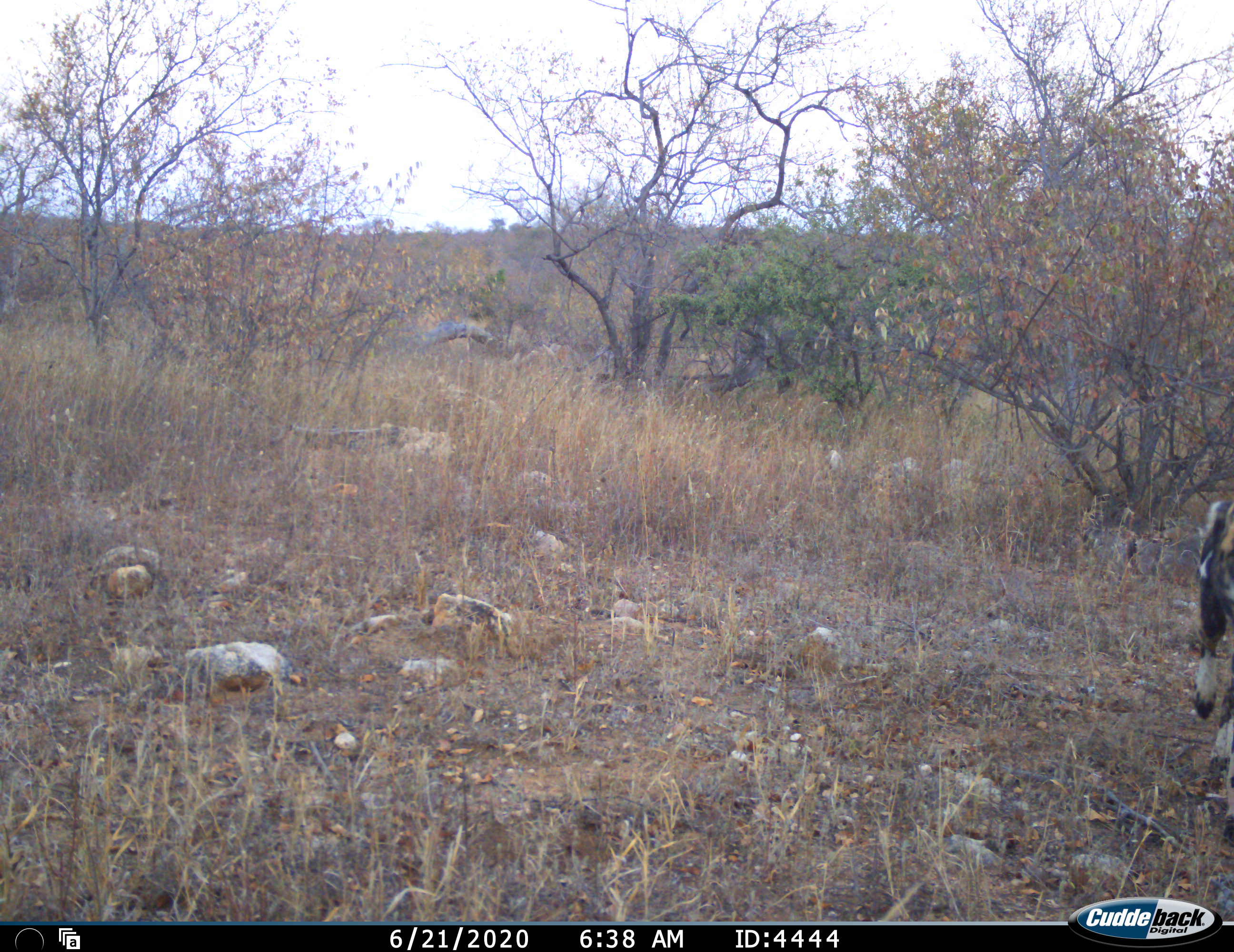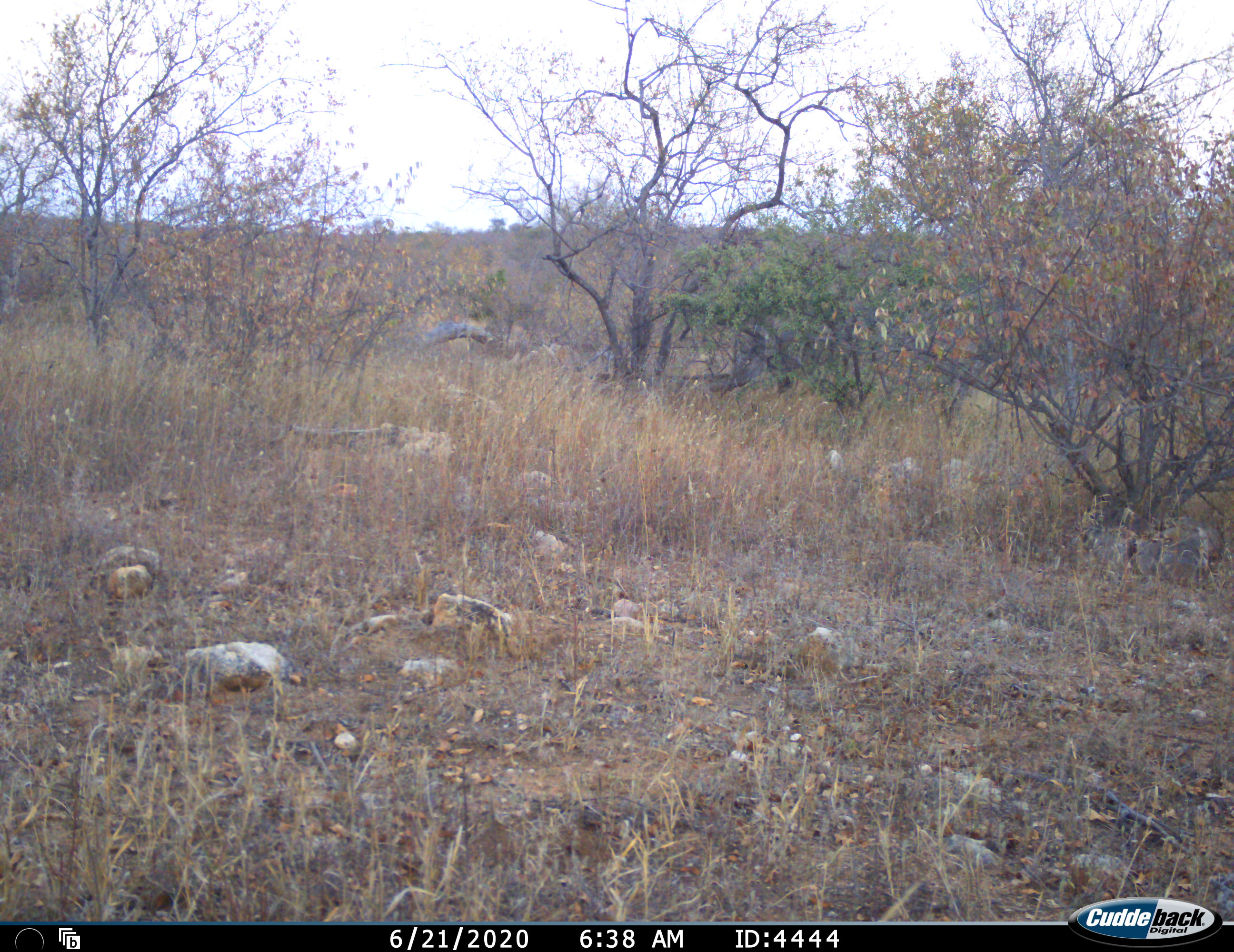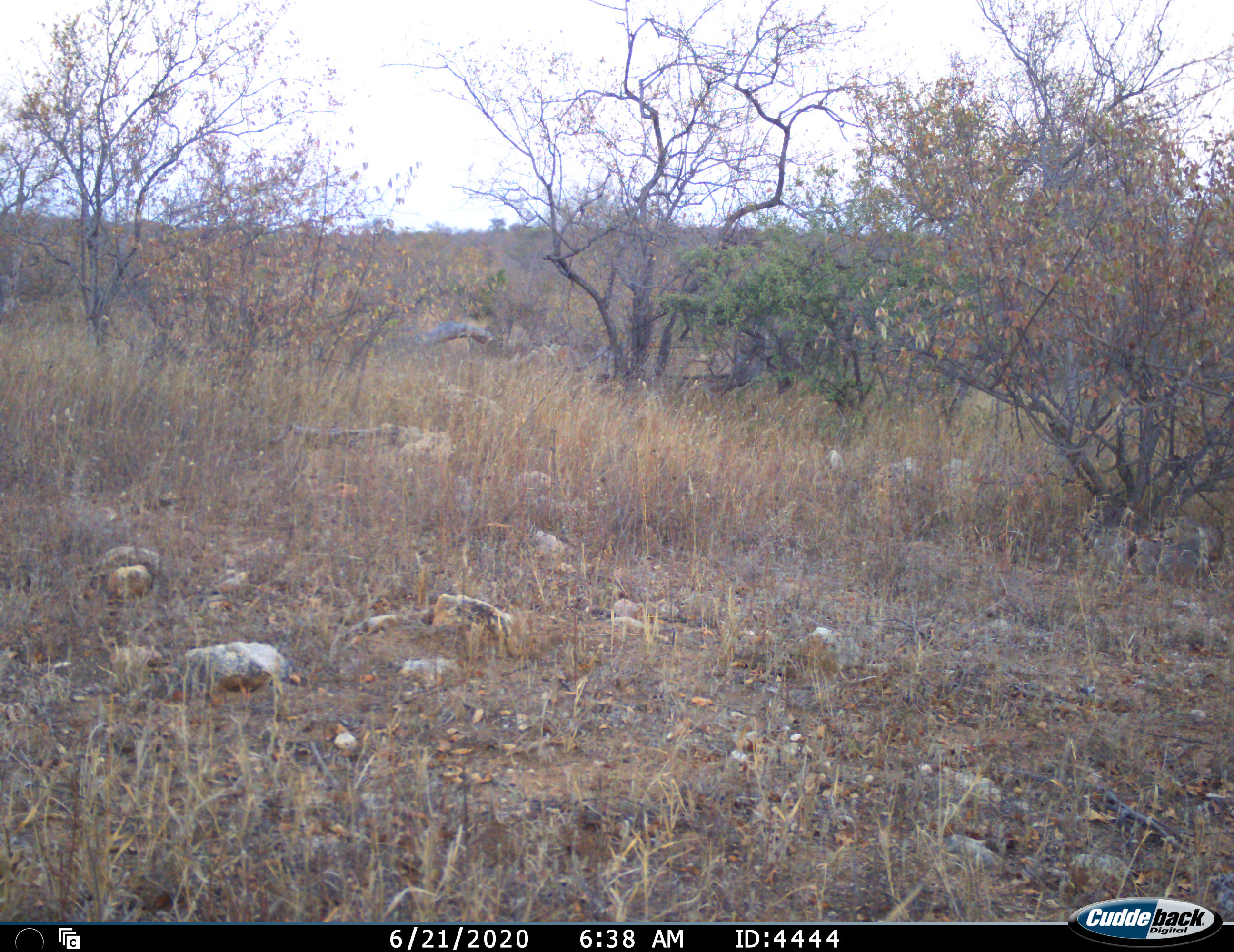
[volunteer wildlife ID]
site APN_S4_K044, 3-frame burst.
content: unidentified animal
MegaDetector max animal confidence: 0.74